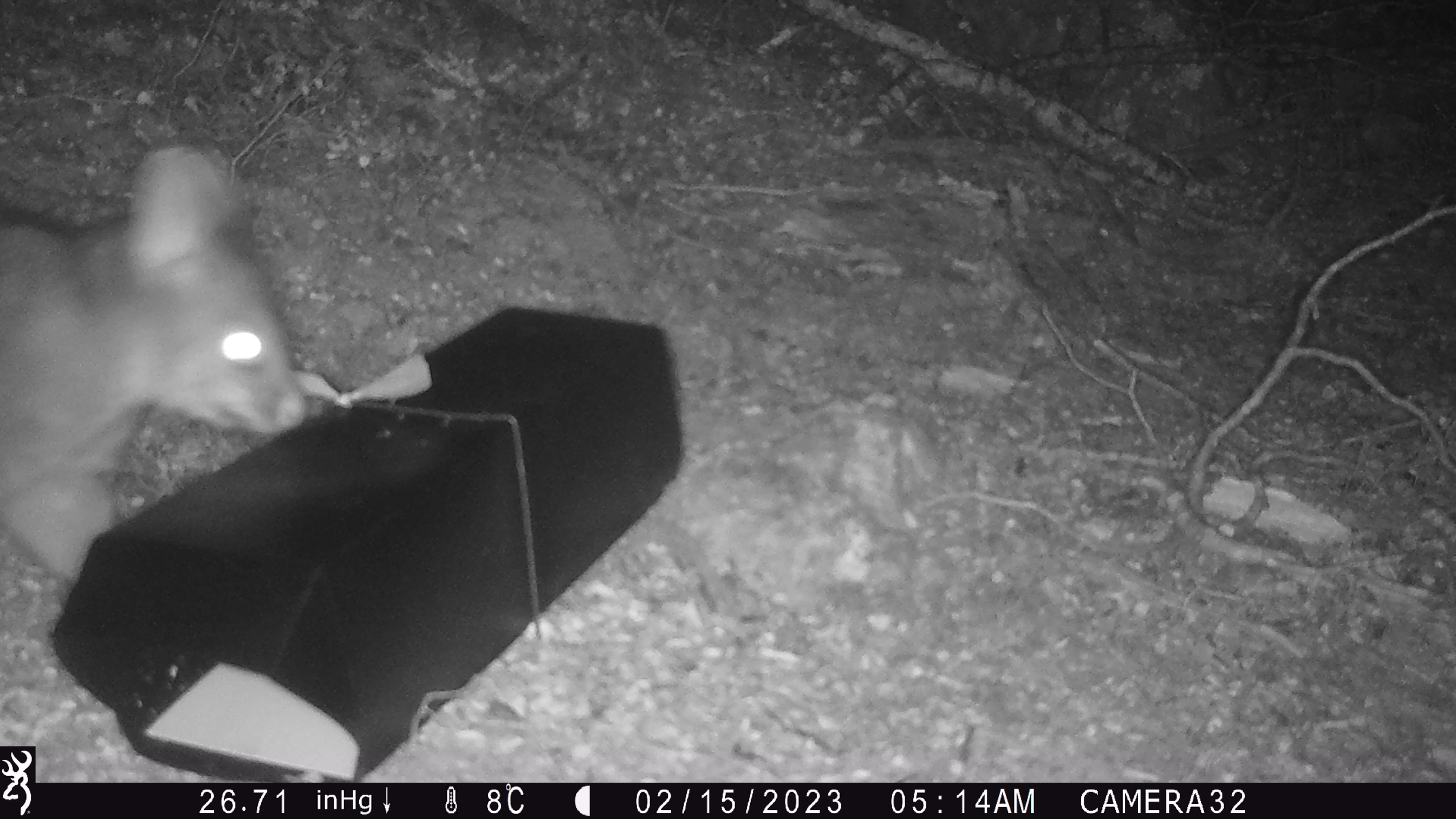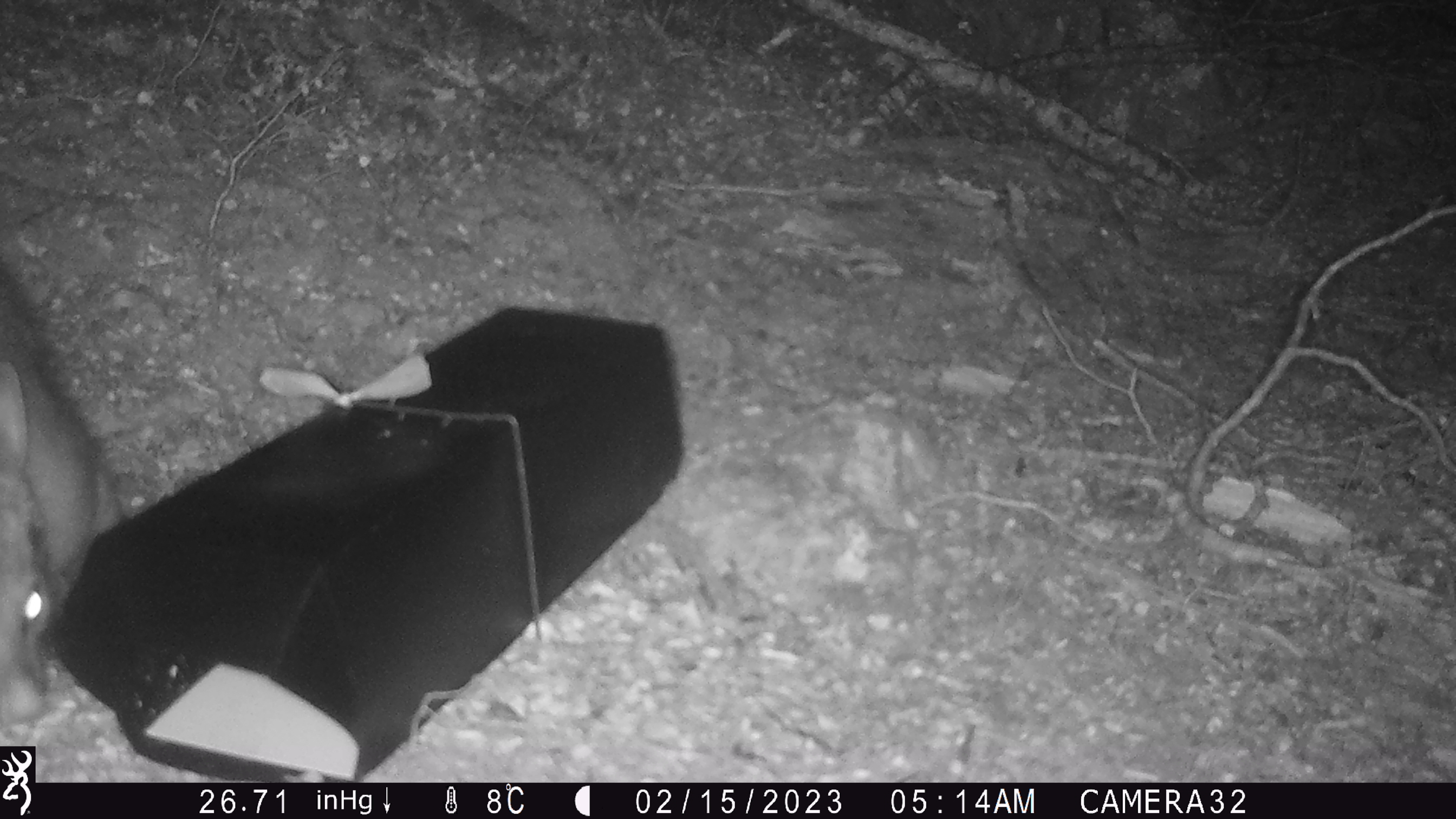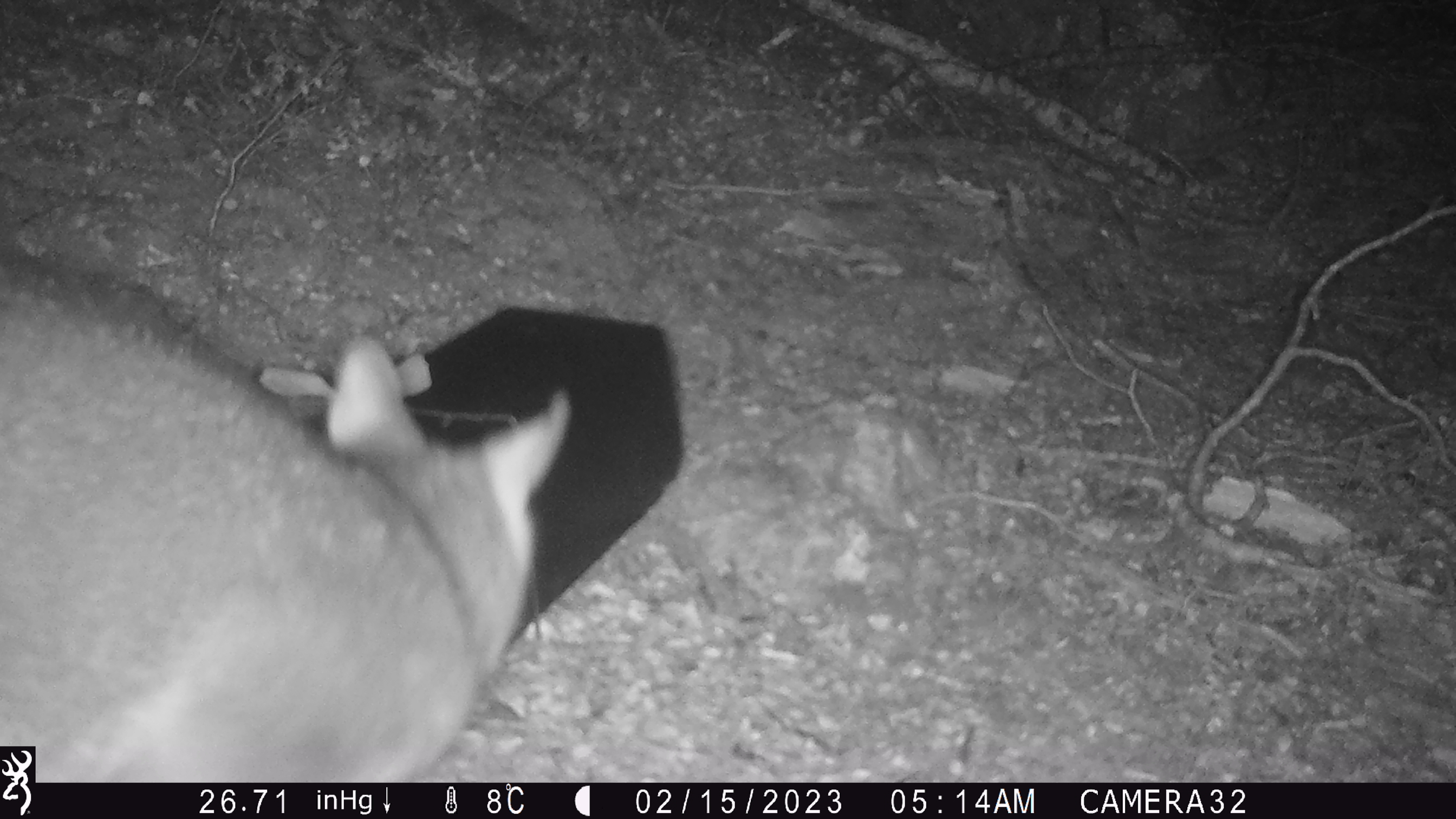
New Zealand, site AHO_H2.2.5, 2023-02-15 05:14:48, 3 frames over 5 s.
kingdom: Animalia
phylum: Chordata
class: Mammalia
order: Carnivora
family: Mustelidae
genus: Mustela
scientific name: Mustela erminea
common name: stoat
Stoat (Mustela erminea).